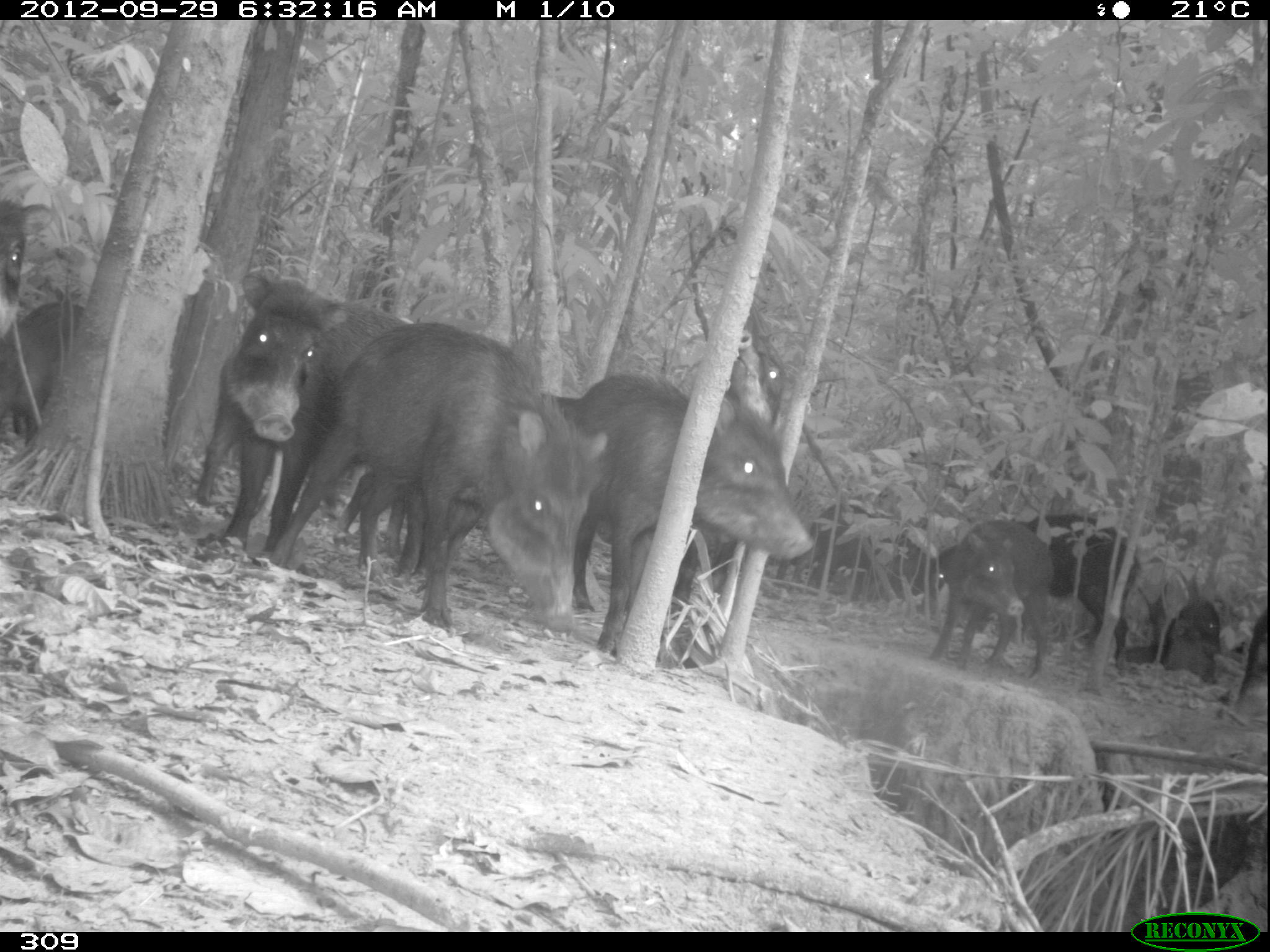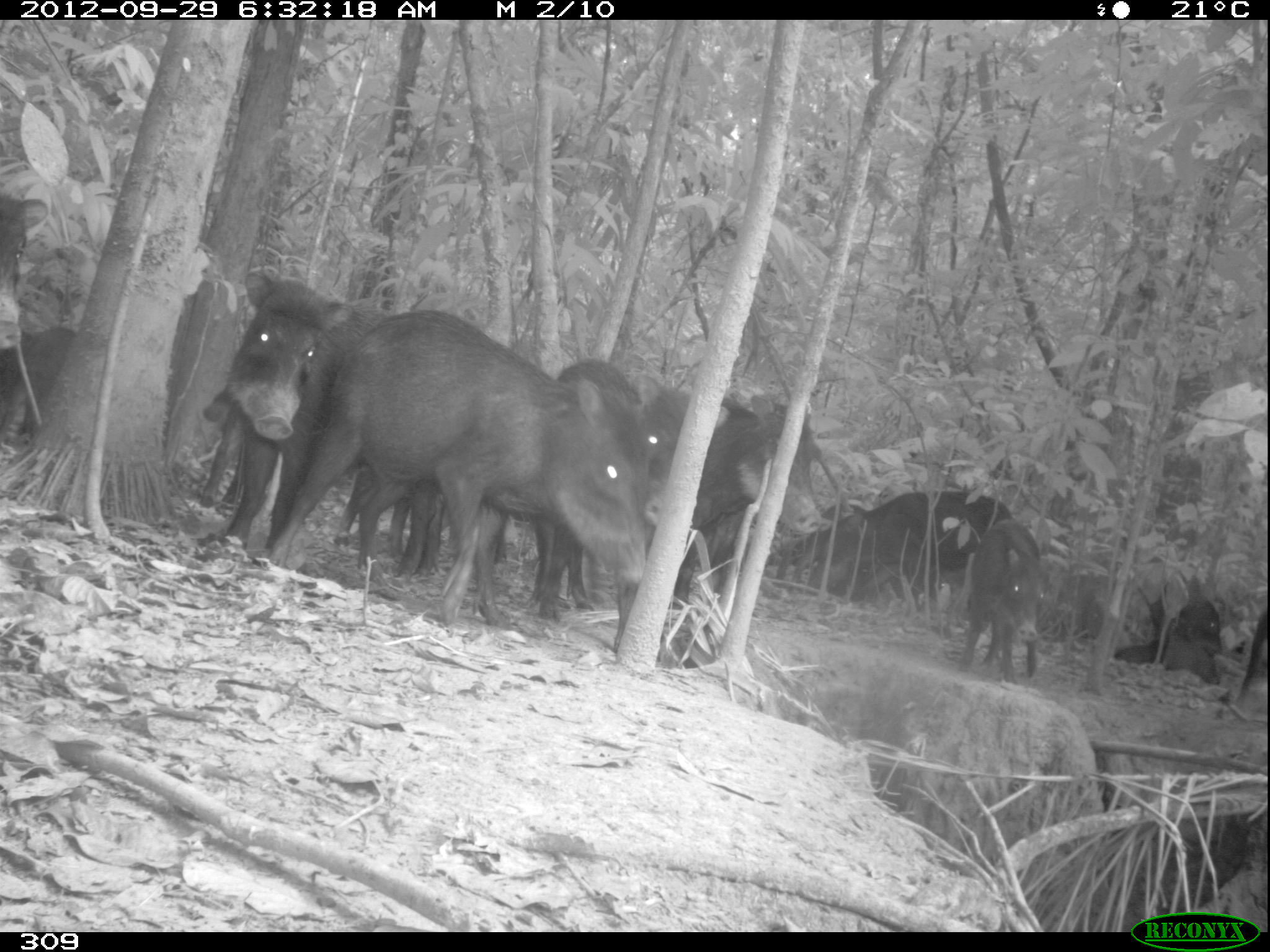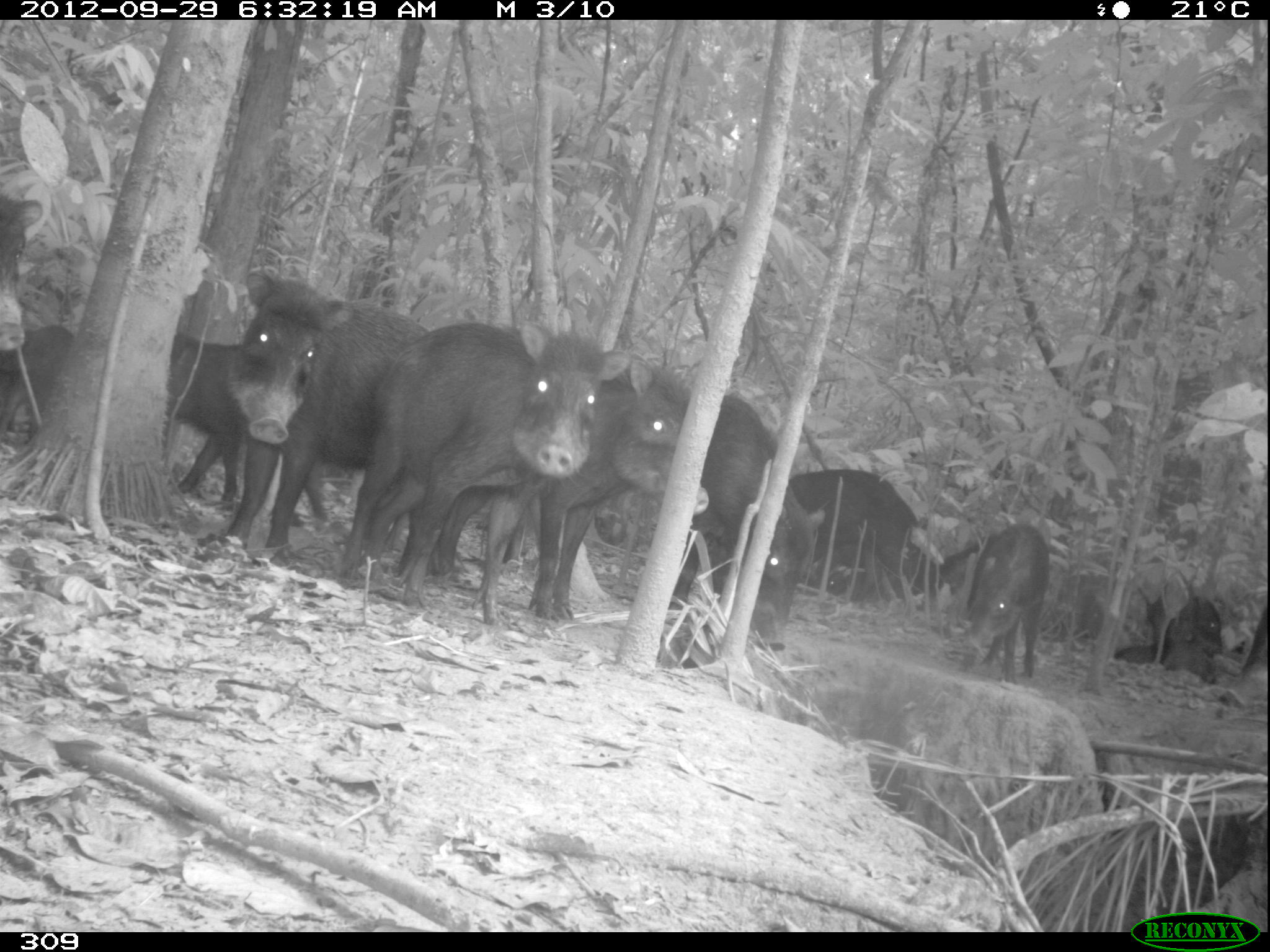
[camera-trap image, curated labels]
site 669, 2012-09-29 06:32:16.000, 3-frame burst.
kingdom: Animalia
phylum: Chordata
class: Mammalia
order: Artiodactyla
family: Tayassuidae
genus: Tayassu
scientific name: Tayassu pecari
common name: white-lipped peccary